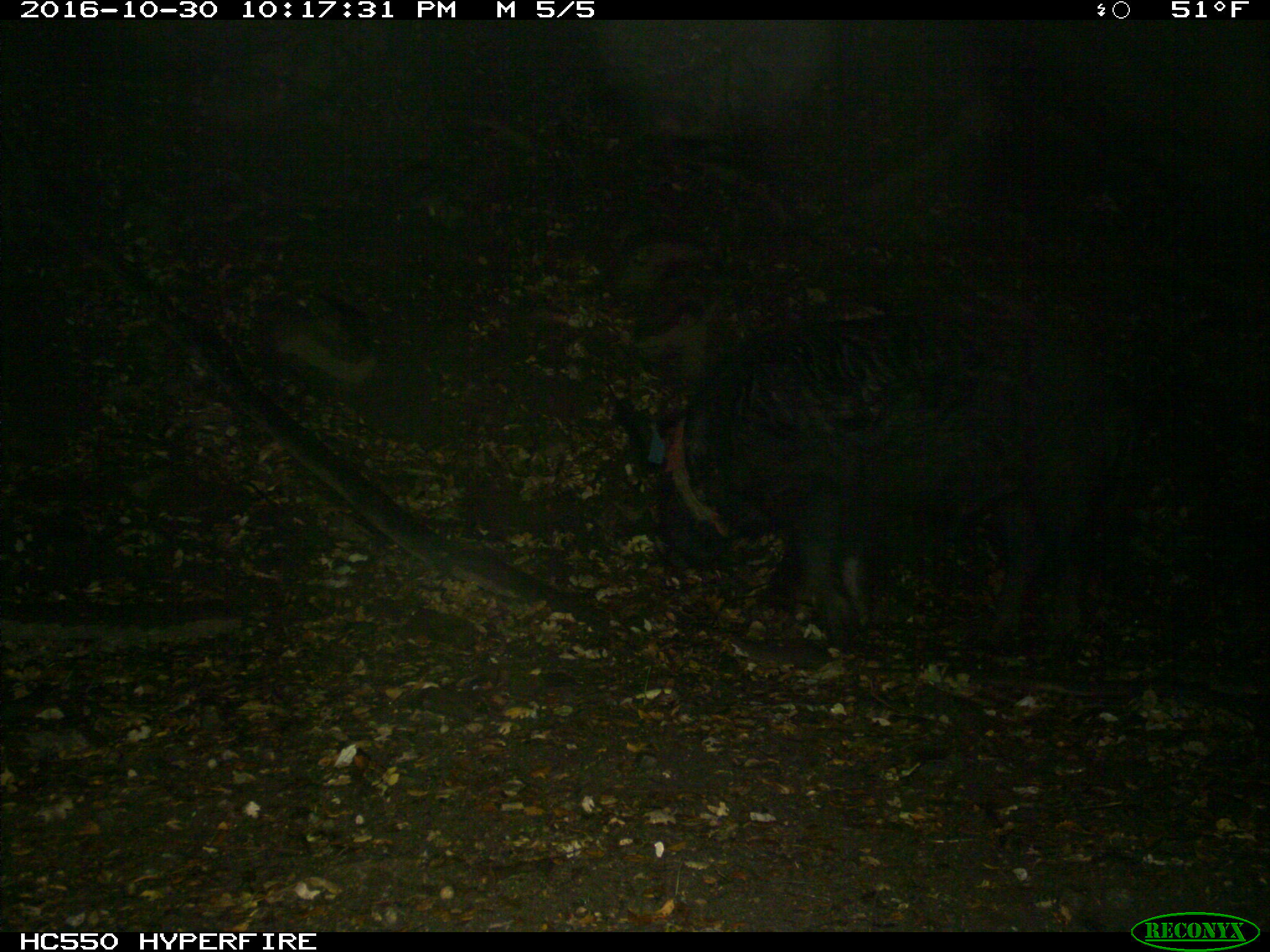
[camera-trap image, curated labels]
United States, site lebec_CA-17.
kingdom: Animalia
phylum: Chordata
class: Mammalia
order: Artiodactyla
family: Suidae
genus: Sus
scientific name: Sus scrofa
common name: wild boar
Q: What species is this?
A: Sus scrofa (wild boar).